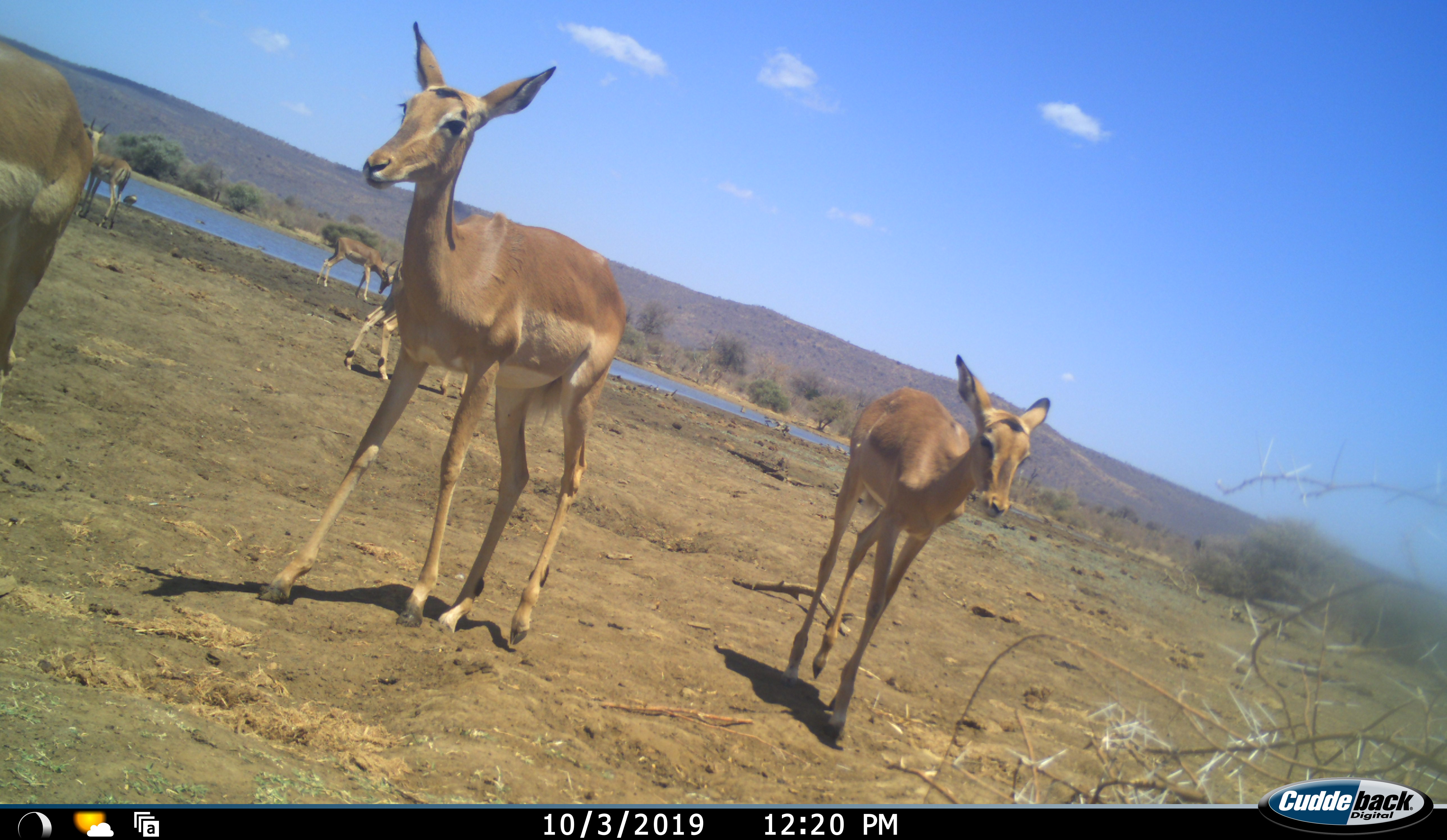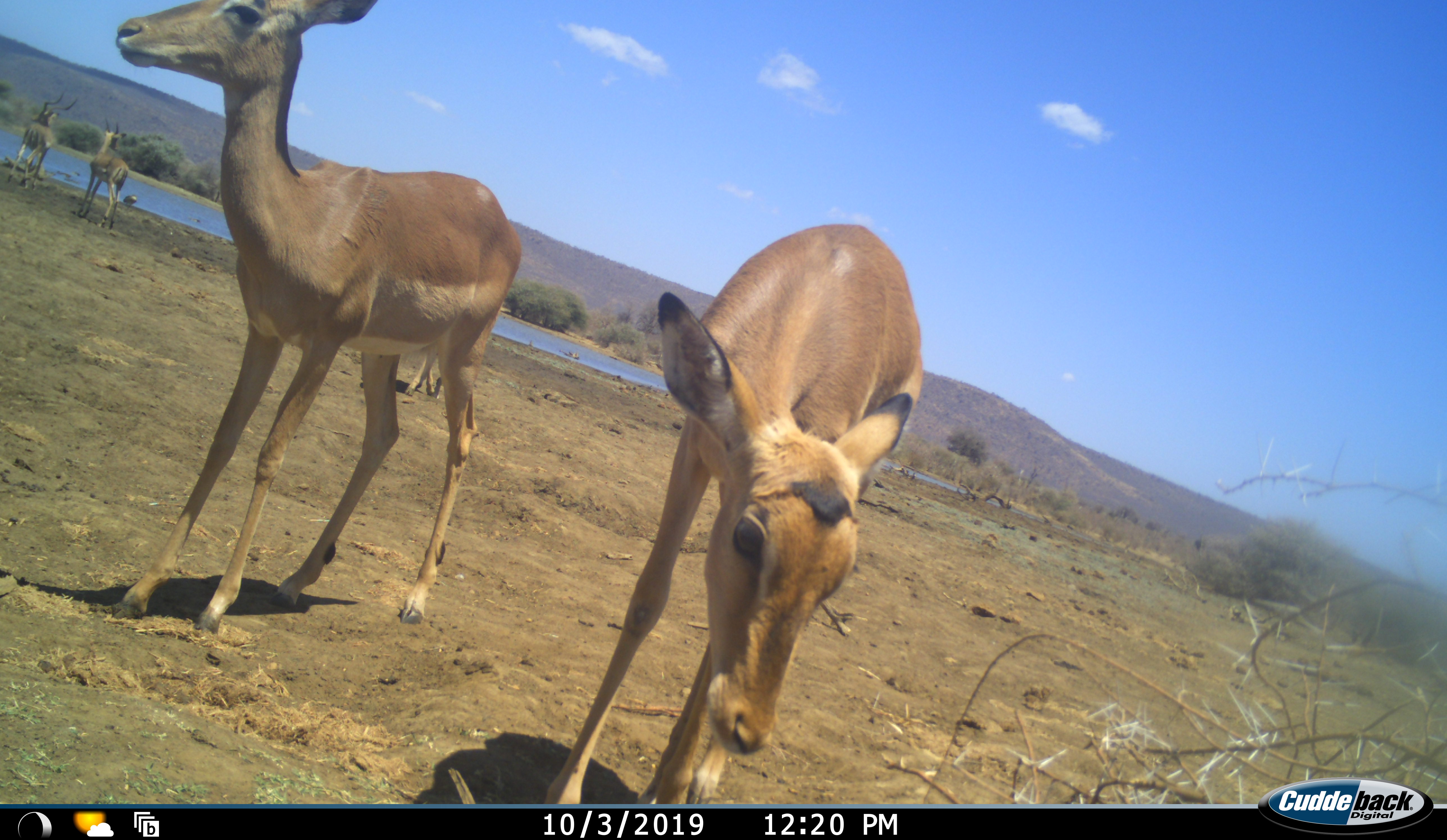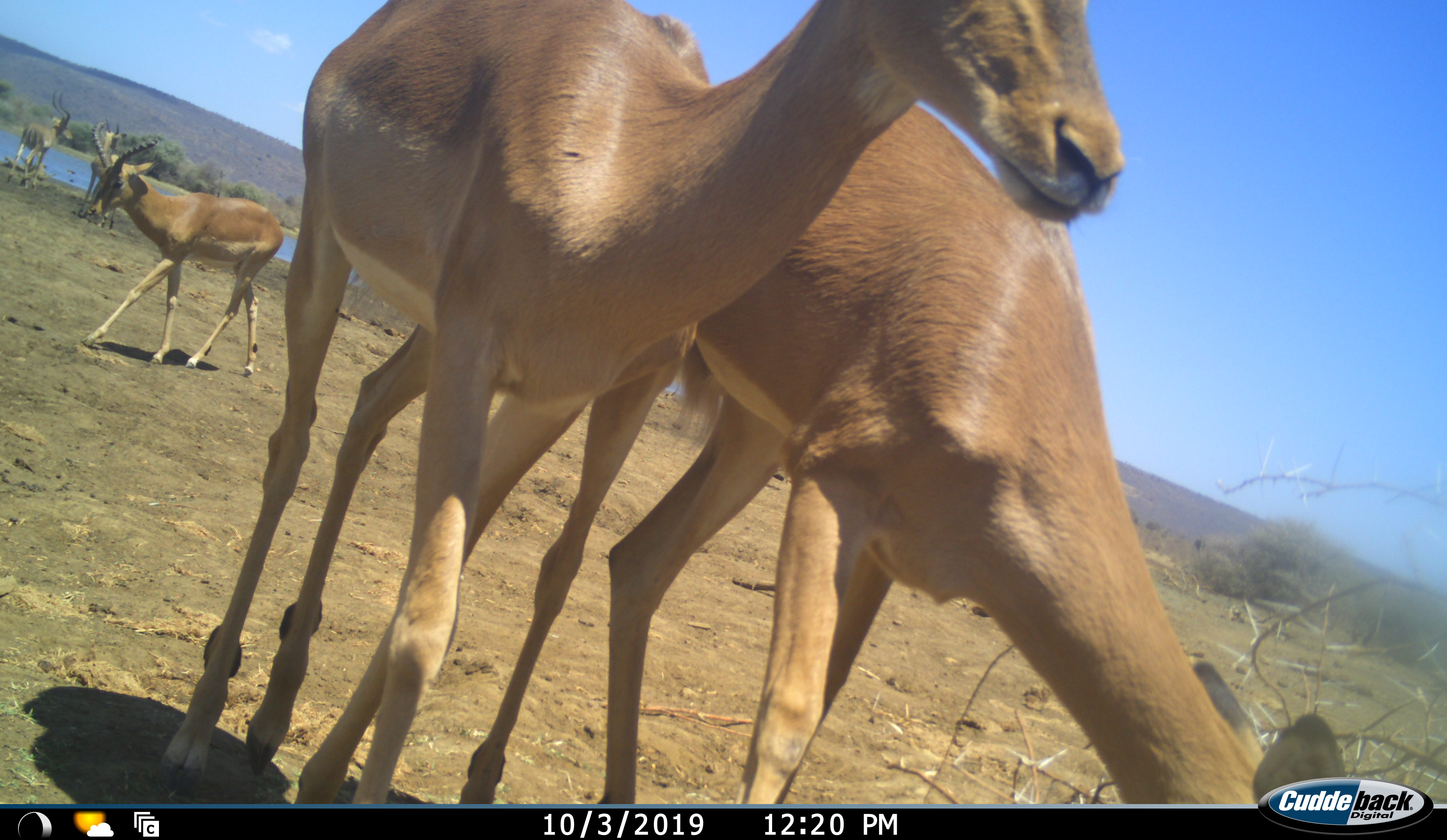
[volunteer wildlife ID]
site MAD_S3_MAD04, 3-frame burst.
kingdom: Animalia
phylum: Chordata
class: Mammalia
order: Artiodactyla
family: Bovidae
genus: Aepyceros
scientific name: Aepyceros melampus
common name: impala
Impala (Aepyceros melampus), count 6. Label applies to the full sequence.